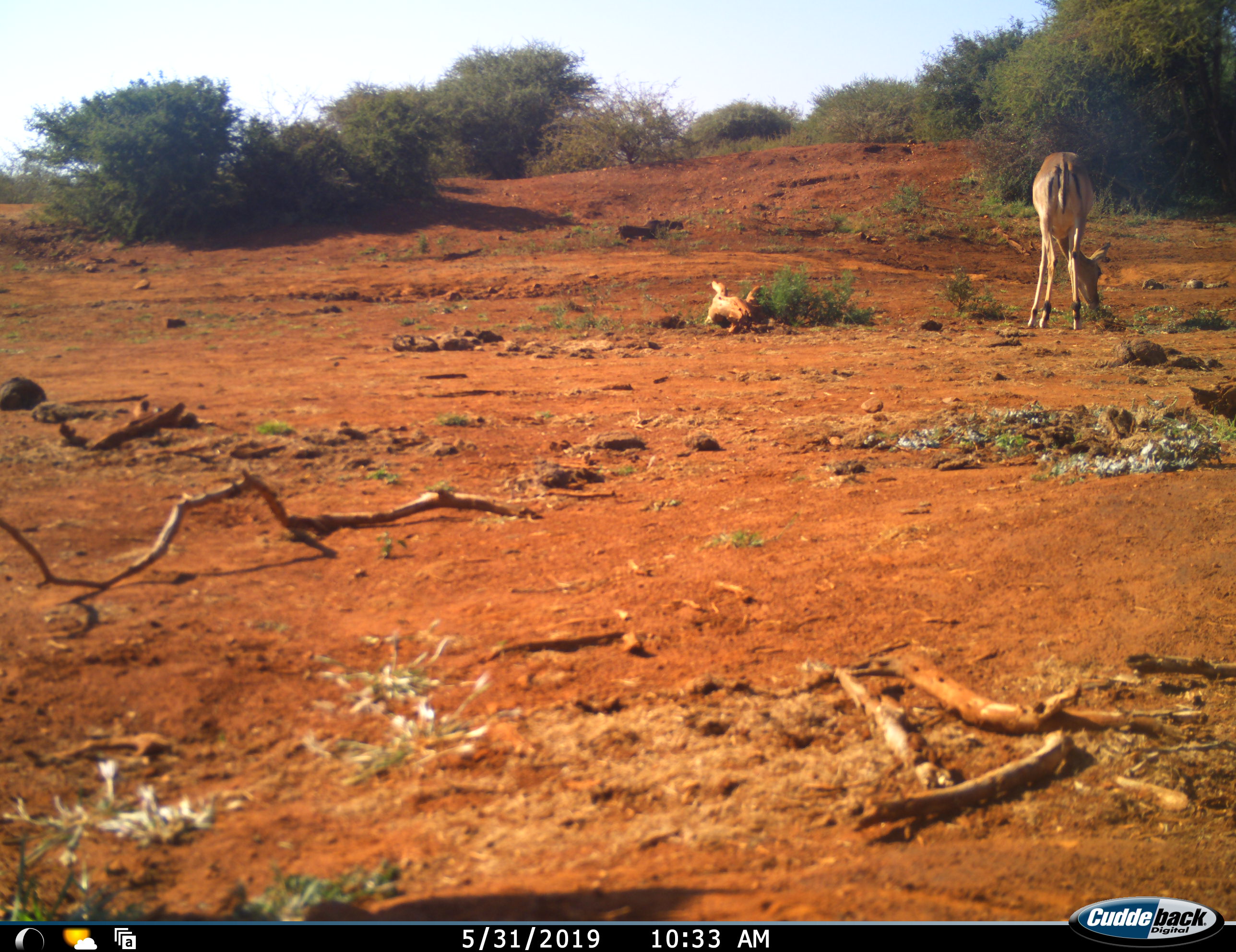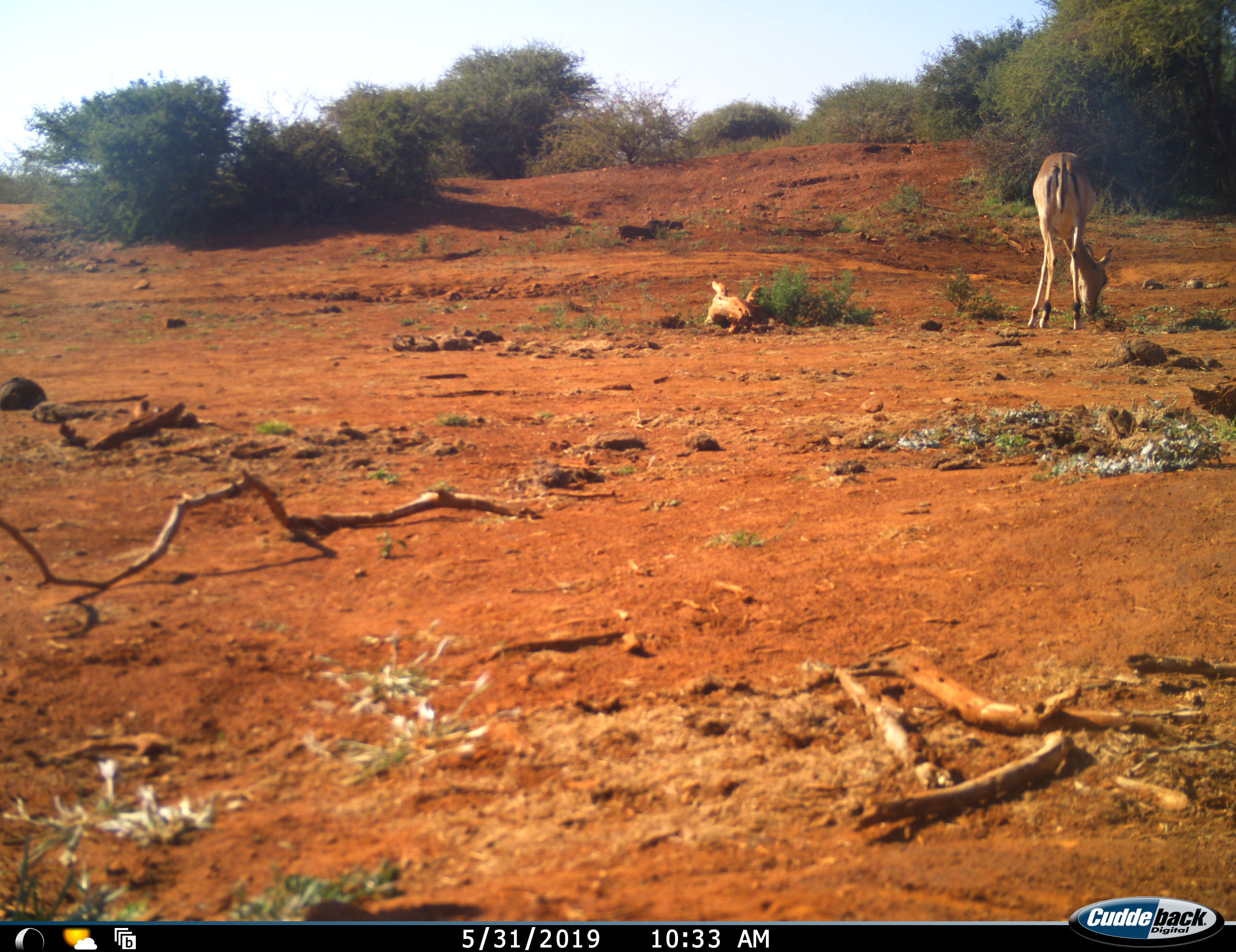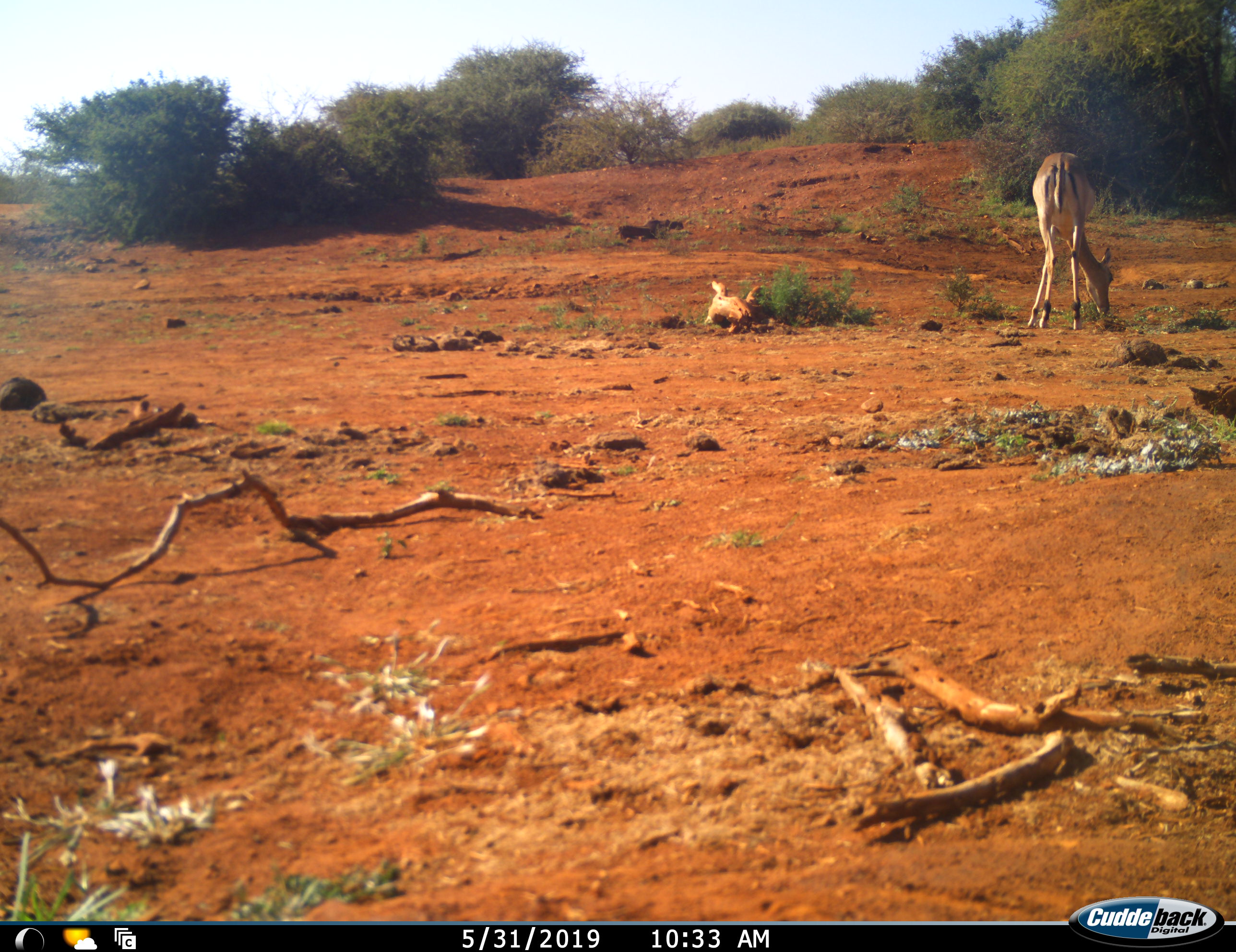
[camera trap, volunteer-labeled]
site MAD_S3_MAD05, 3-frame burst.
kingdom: Animalia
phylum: Chordata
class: Mammalia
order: Artiodactyla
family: Bovidae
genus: Aepyceros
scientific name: Aepyceros melampus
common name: impala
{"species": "impala (Aepyceros melampus)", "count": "1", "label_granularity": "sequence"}